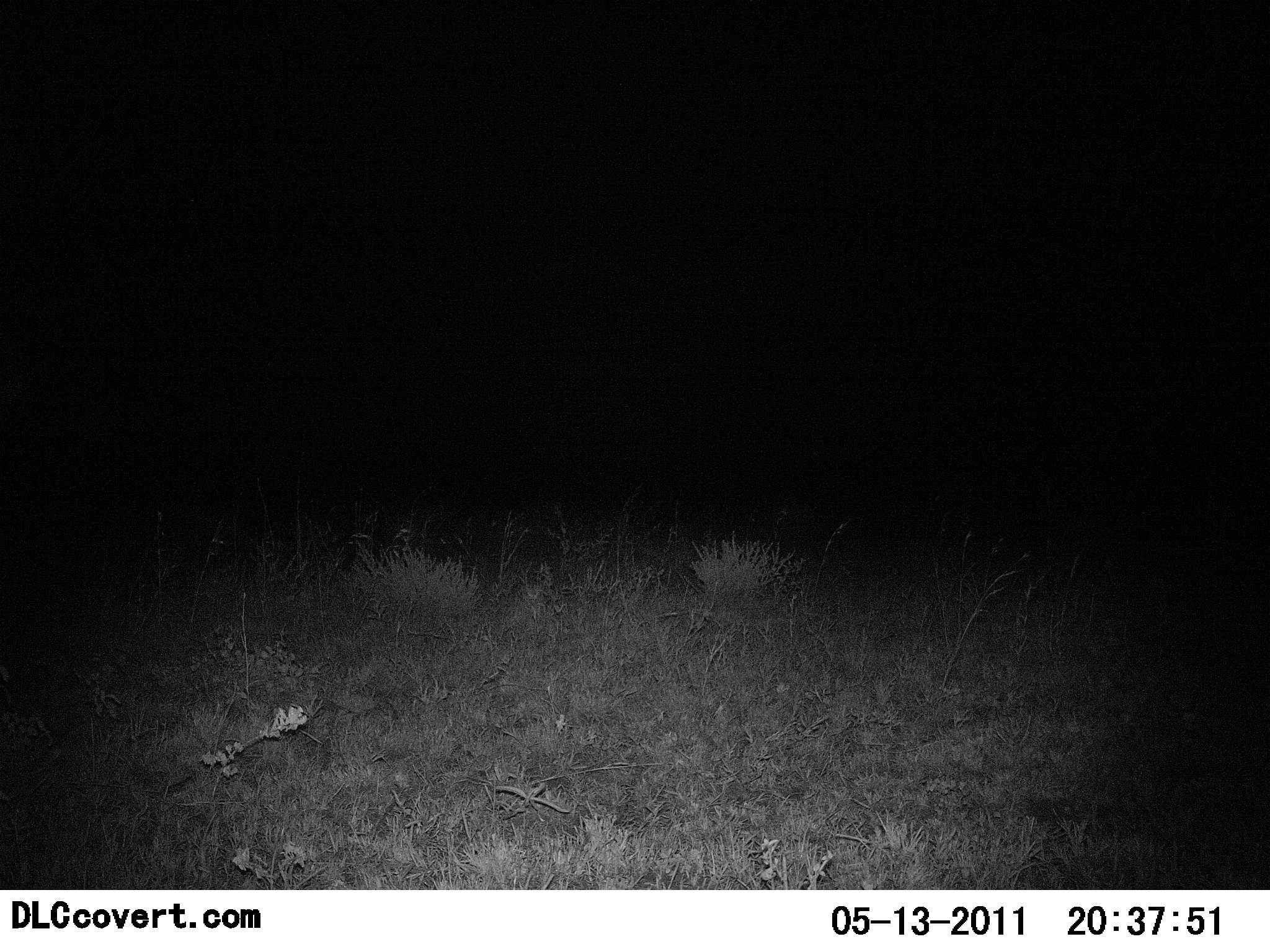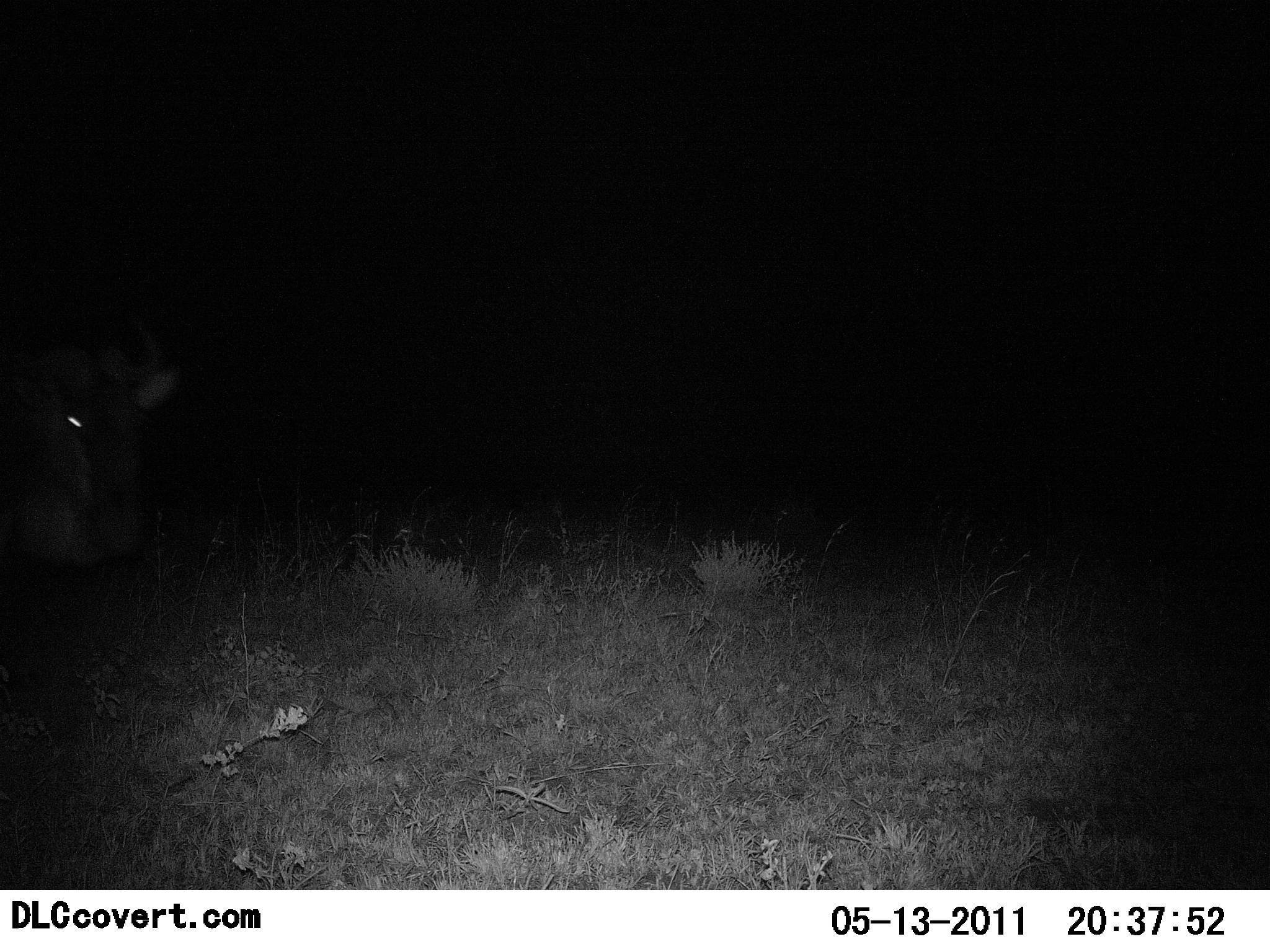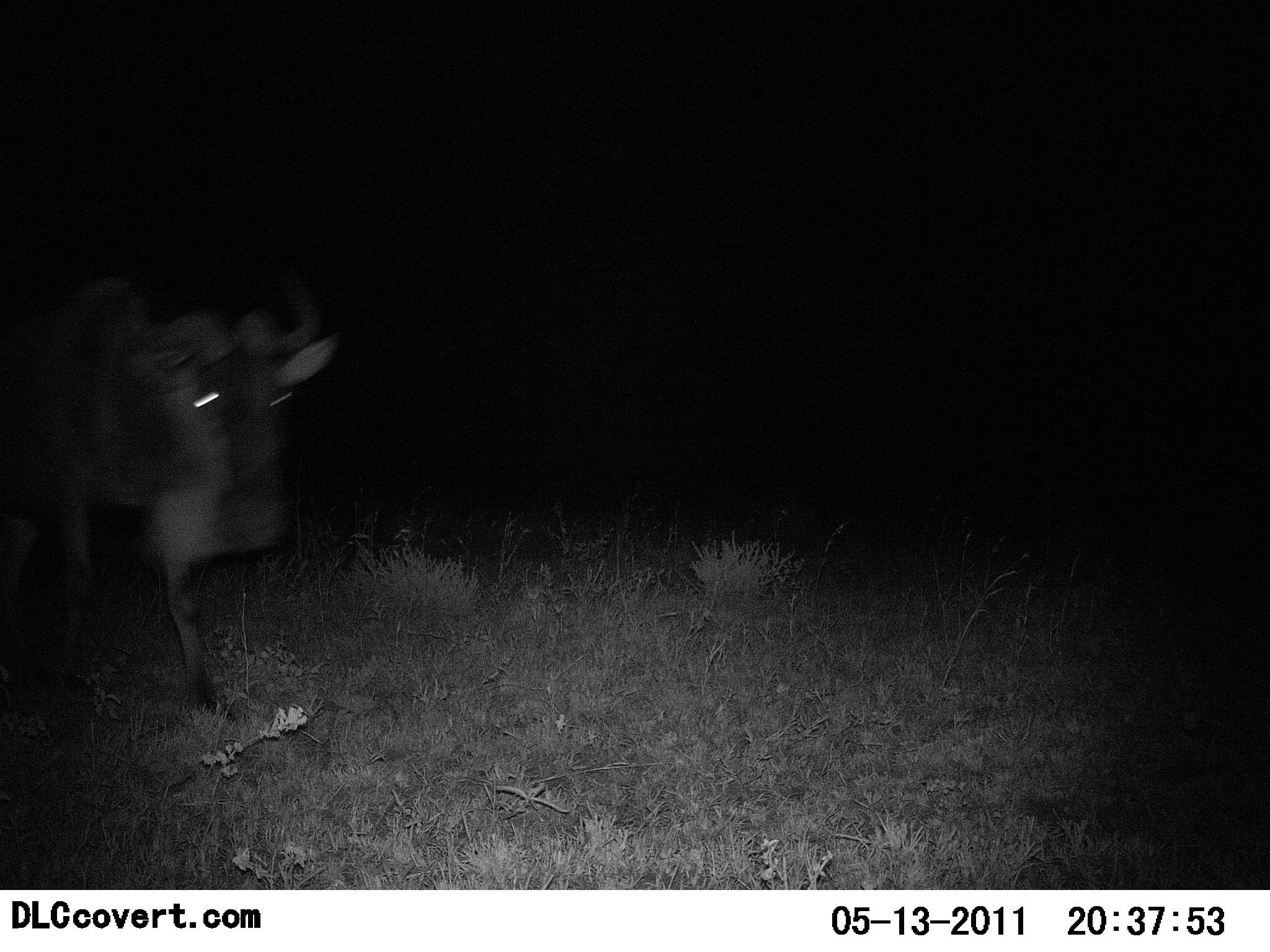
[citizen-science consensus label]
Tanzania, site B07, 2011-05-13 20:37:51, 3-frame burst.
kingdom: Animalia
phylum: Chordata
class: Mammalia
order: Artiodactyla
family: Bovidae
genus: Connochaetes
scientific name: Connochaetes taurinus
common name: blue wildebeest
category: wildebeest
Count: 1.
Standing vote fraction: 20%.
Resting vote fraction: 0%.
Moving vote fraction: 90%.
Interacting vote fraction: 0%.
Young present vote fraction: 0%.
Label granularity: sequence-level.